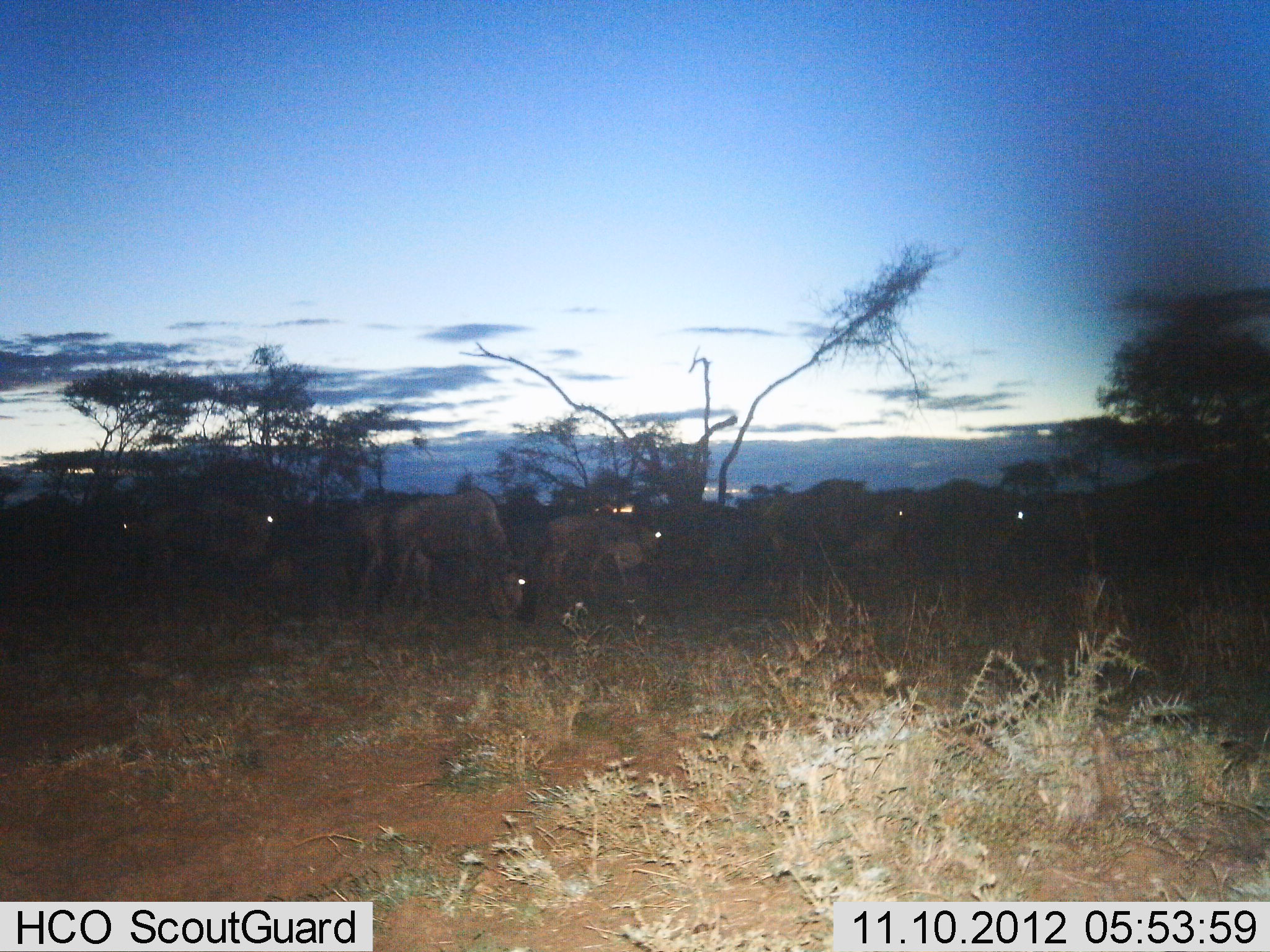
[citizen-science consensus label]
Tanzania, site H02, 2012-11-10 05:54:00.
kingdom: Animalia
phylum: Chordata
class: Mammalia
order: Artiodactyla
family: Bovidae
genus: Connochaetes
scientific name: Connochaetes taurinus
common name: blue wildebeest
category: wildebeest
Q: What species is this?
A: Wildebeest (blue wildebeest) (Connochaetes taurinus).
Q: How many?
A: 11-50.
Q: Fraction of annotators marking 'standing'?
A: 60%.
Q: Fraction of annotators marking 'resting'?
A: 0%.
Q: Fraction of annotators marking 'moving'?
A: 40%.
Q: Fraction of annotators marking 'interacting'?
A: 0%.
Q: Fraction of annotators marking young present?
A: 10%.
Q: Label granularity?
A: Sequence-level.